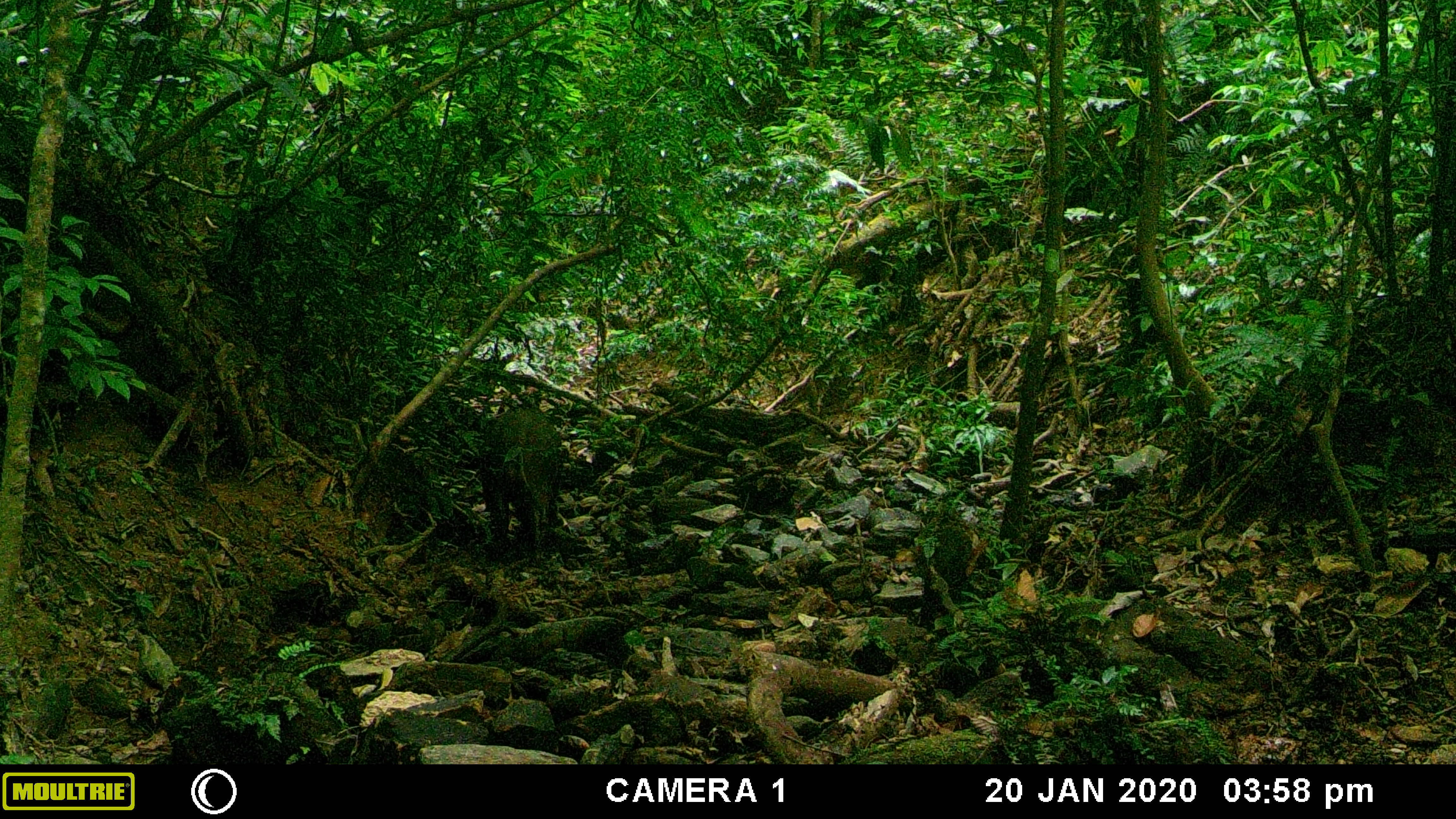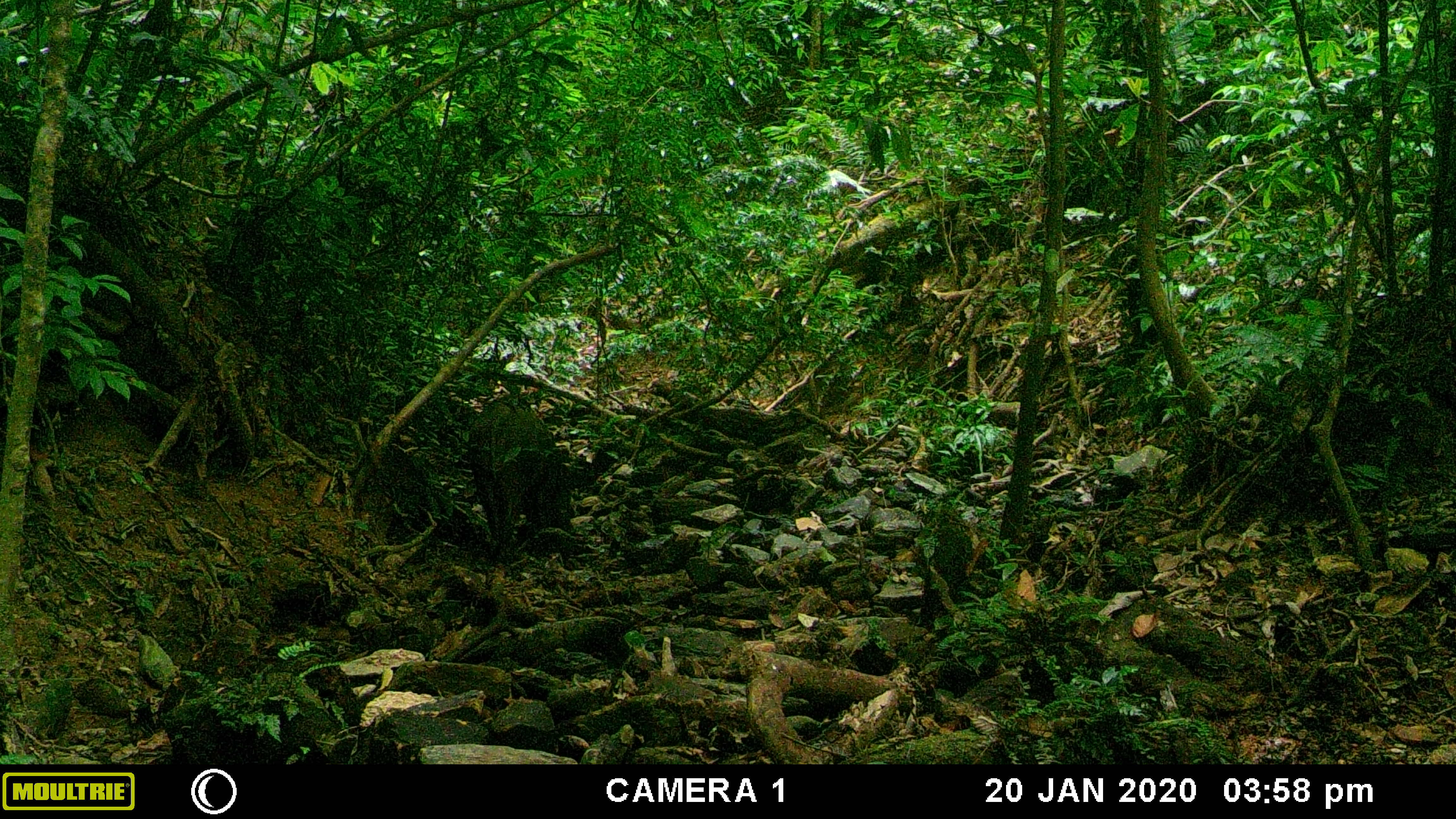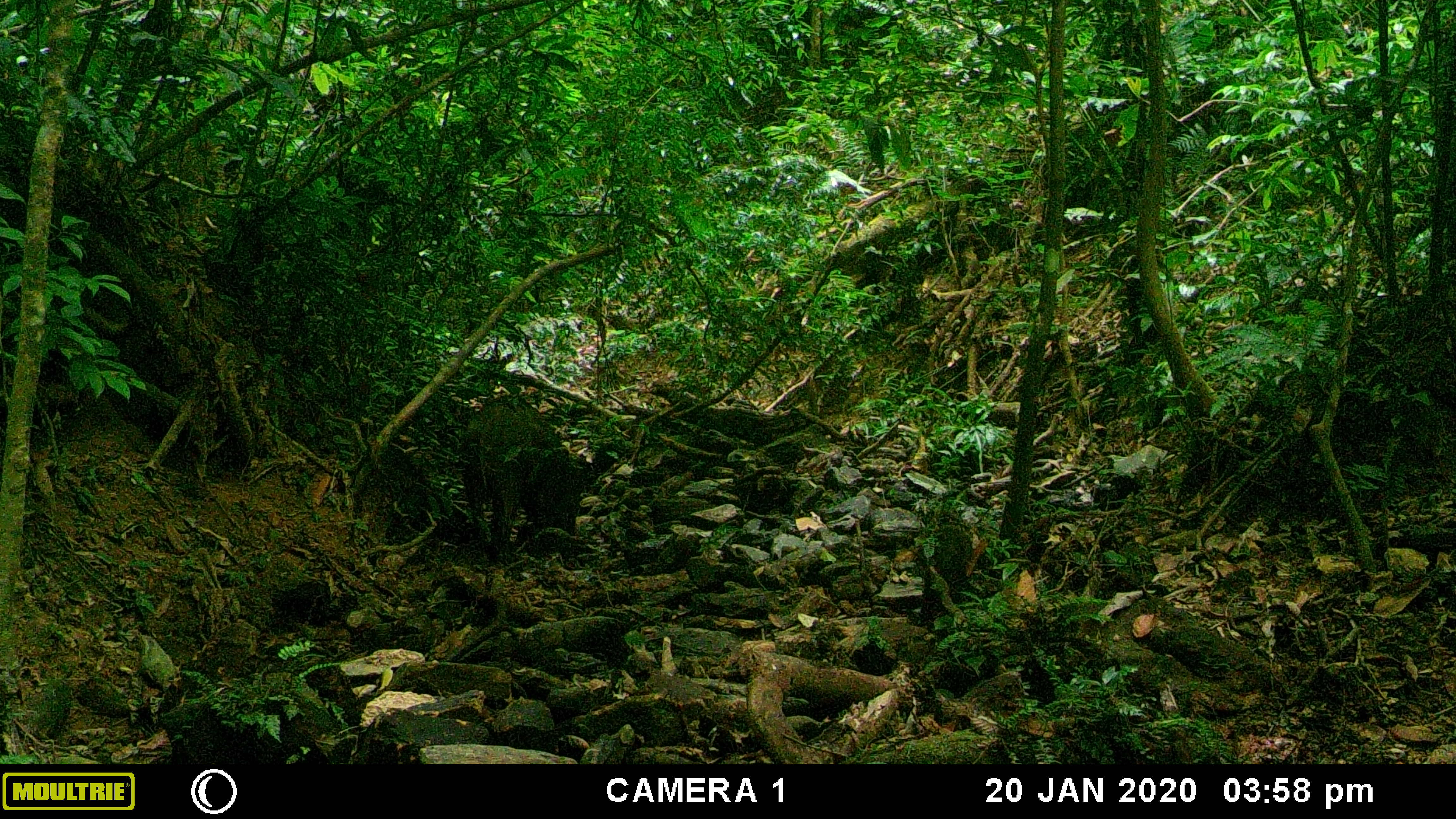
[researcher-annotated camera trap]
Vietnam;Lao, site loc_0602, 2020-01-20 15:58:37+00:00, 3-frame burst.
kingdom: Animalia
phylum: Chordata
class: Mammalia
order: Artiodactyla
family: Suidae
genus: Sus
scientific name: Sus scrofa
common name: eurasian wild pig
Eurasian wild pig (Sus scrofa). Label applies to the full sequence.